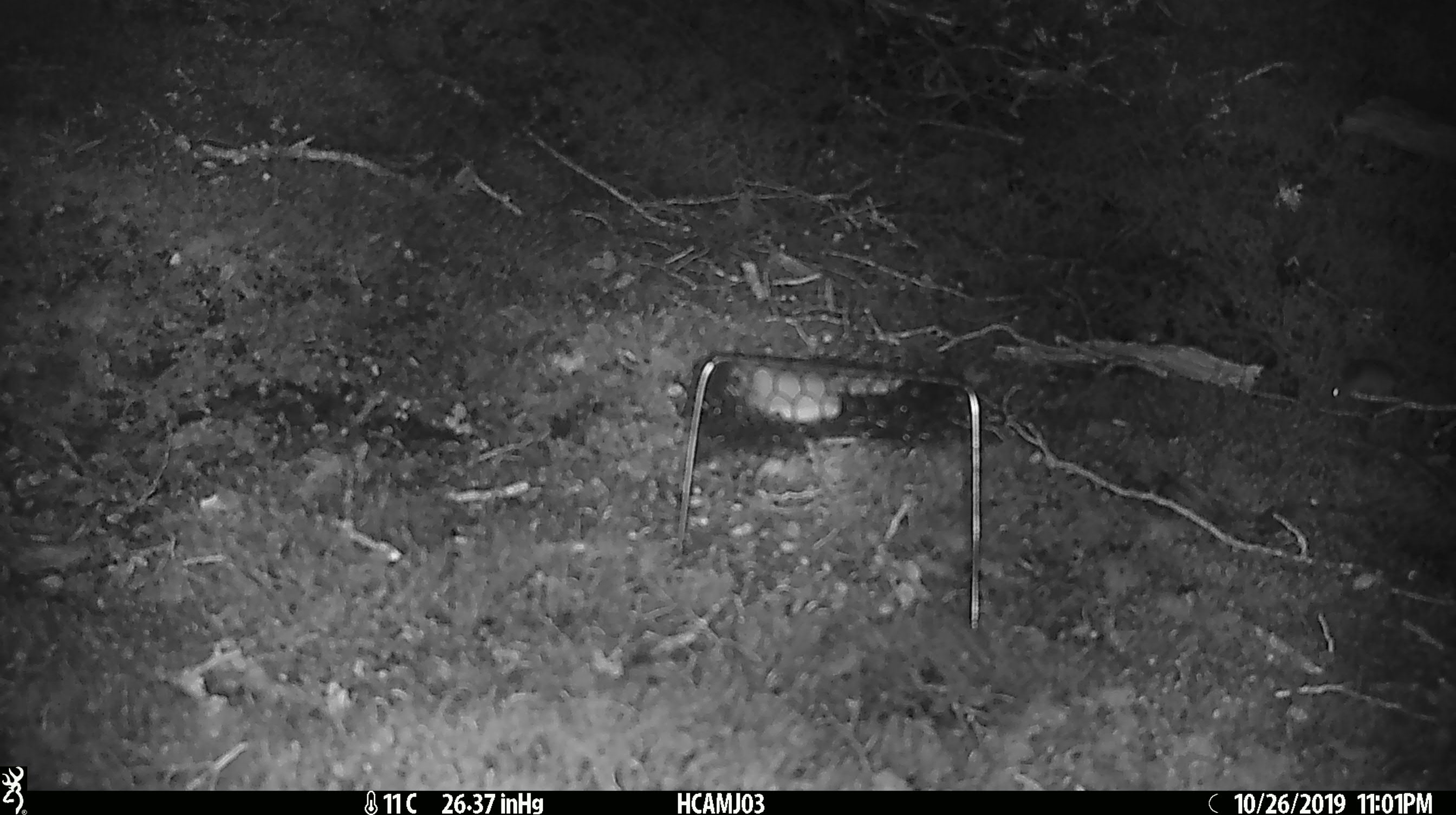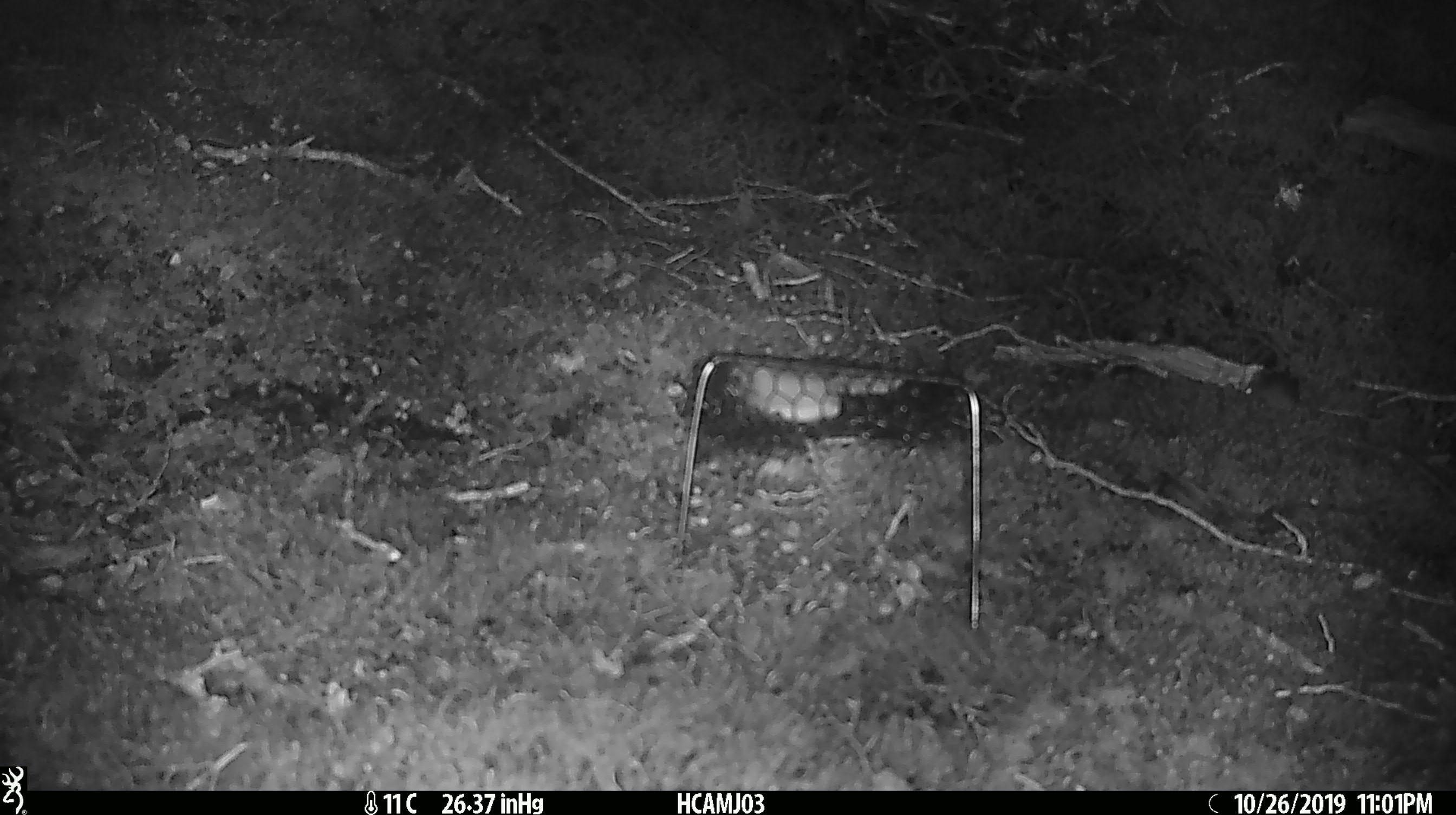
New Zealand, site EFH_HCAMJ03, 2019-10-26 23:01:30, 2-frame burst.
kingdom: Animalia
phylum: Chordata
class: Mammalia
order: Rodentia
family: Muridae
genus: Mus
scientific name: Mus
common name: mouse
Mouse (Mus).